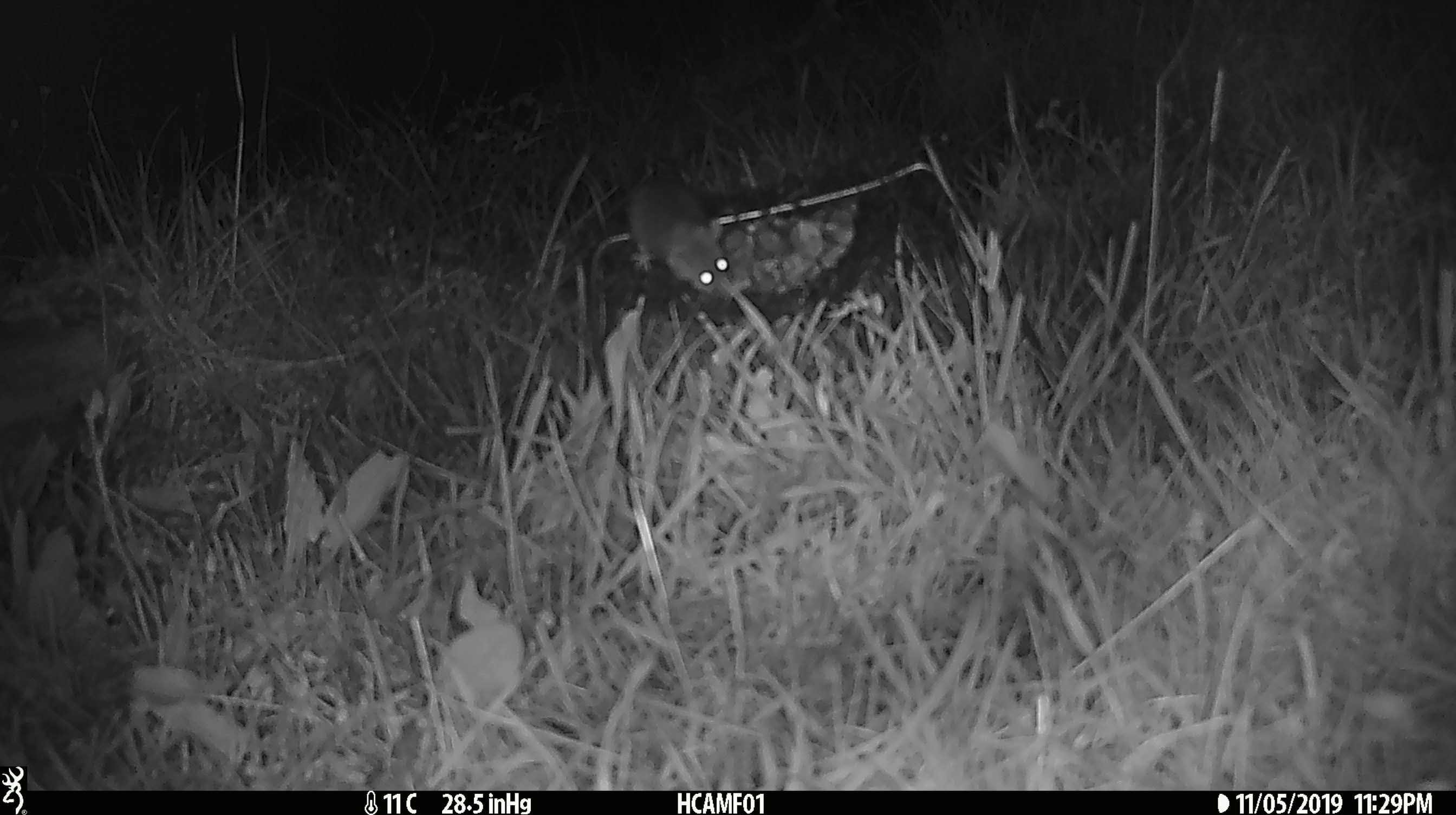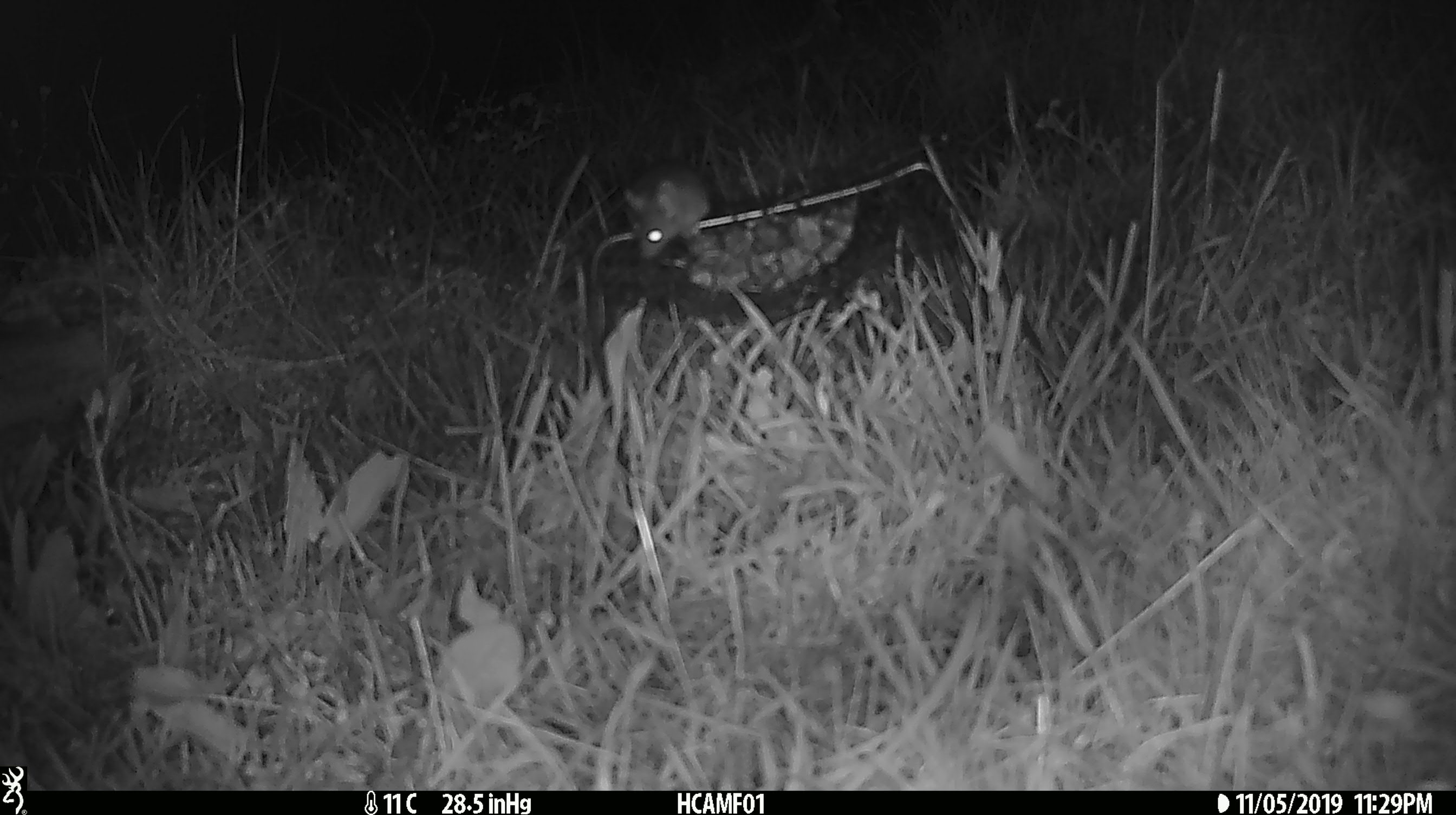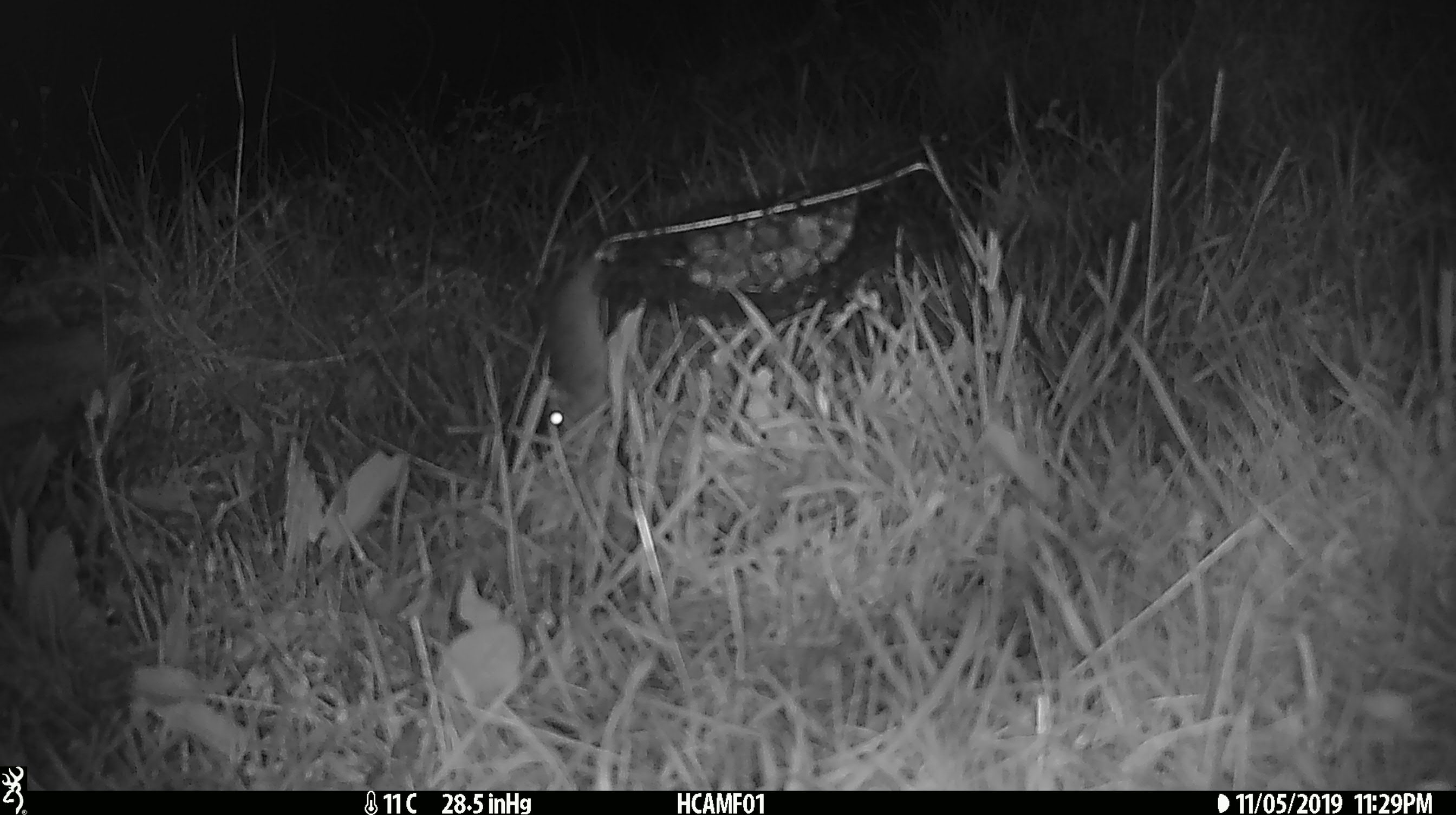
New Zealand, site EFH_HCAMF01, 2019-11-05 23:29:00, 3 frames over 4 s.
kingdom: Animalia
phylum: Chordata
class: Mammalia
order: Rodentia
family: Muridae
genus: Mus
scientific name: Mus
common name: mouse